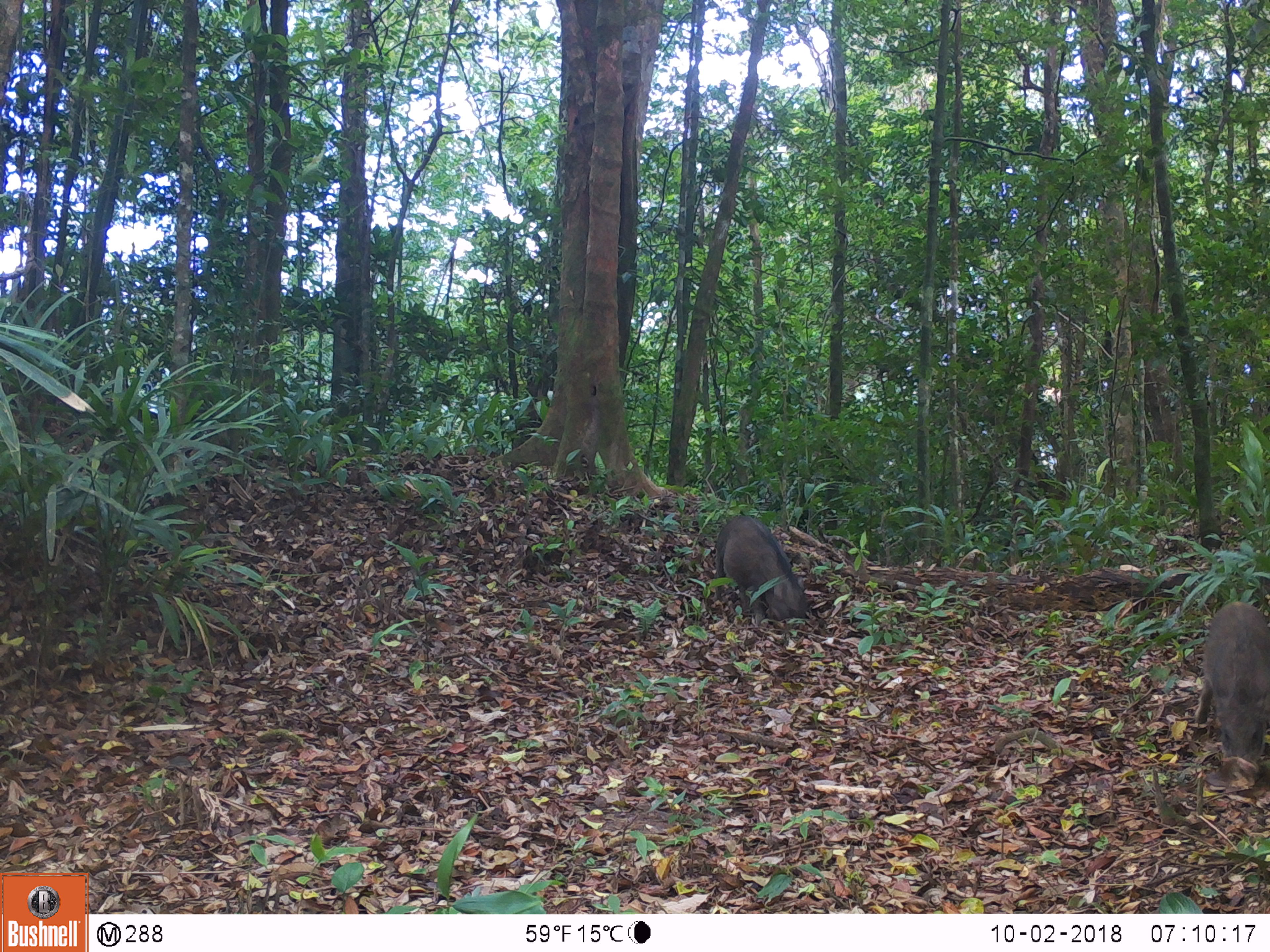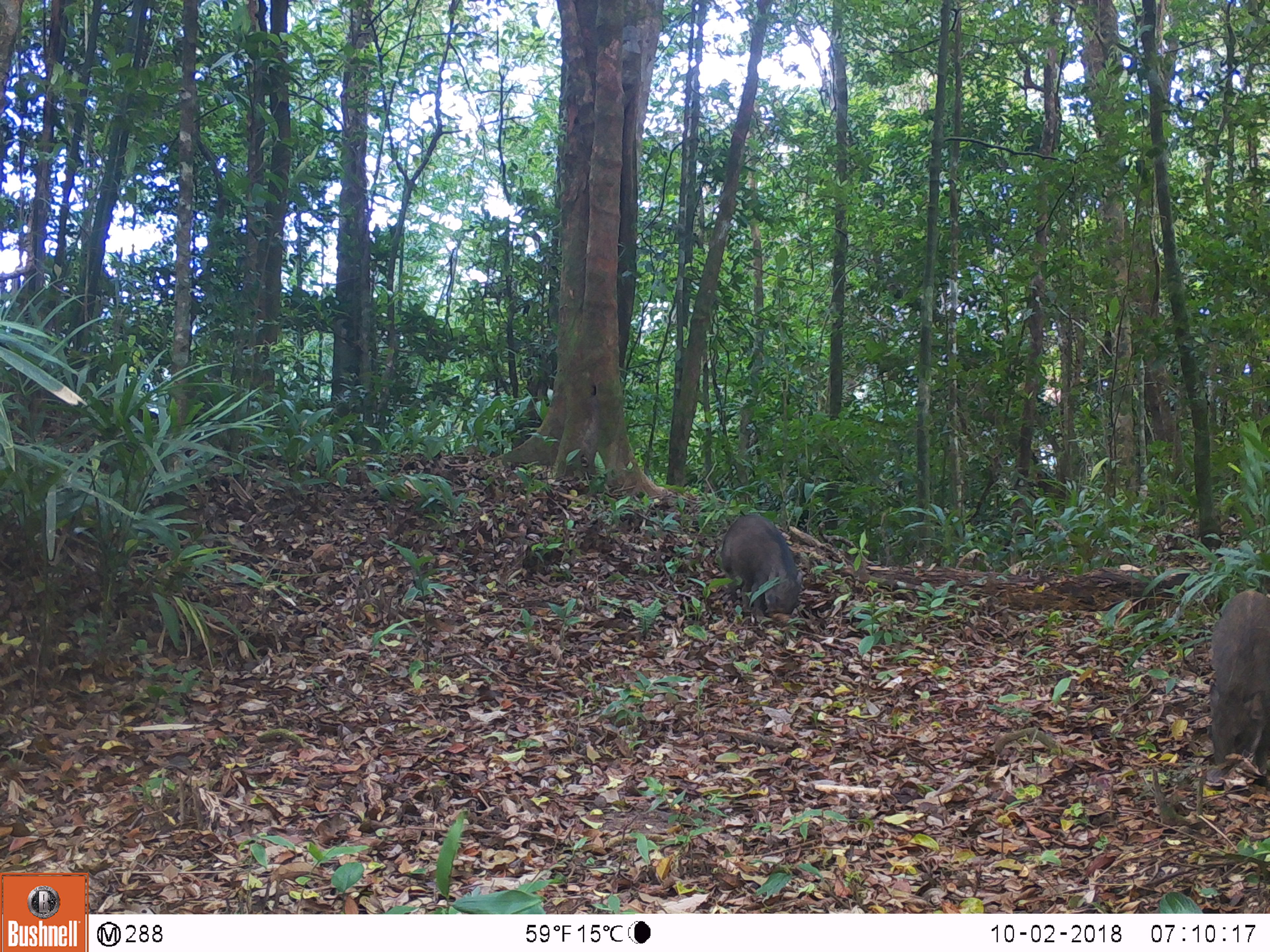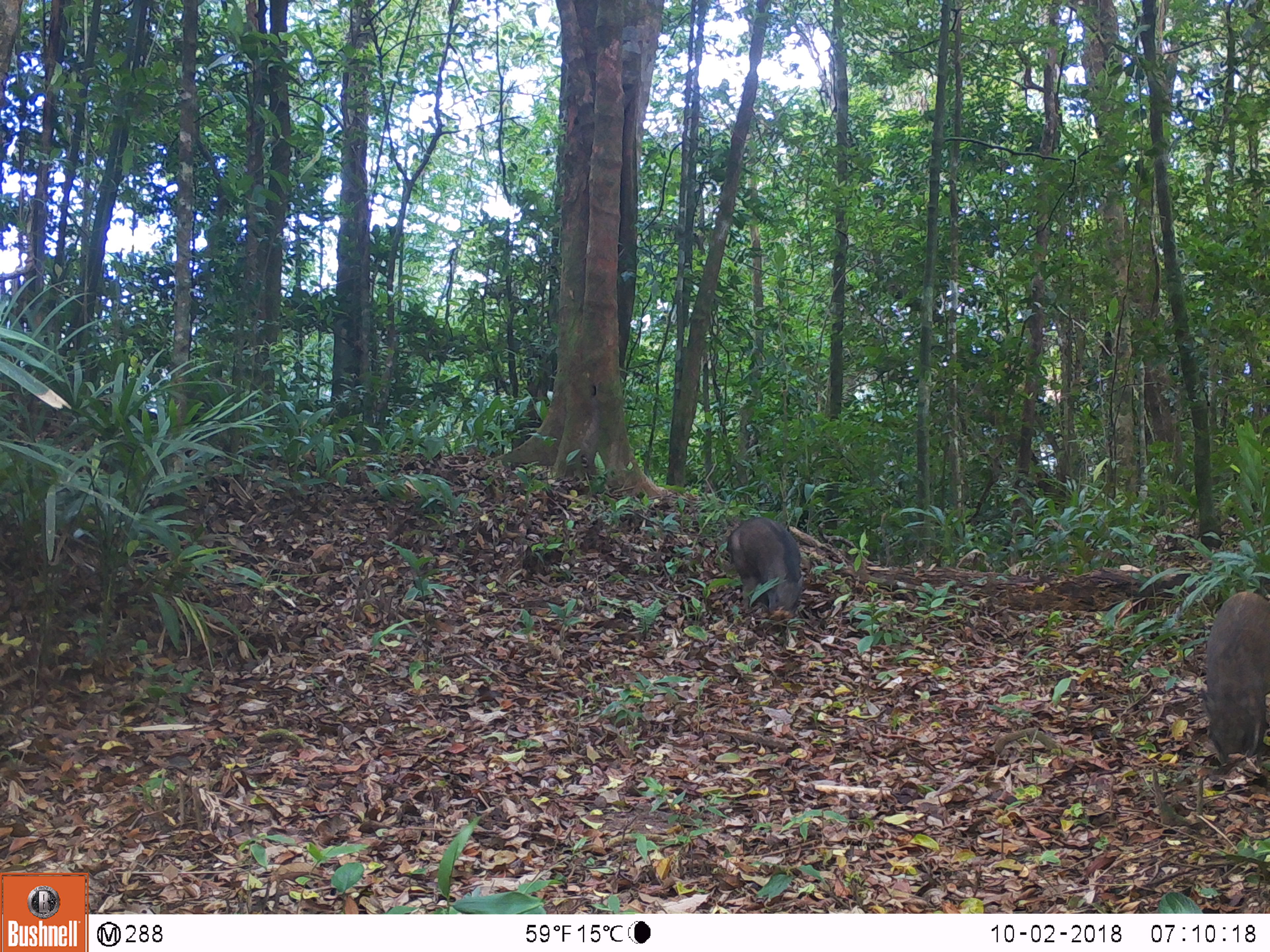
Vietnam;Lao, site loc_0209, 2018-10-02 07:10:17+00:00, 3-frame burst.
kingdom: Animalia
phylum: Chordata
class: Mammalia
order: Artiodactyla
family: Suidae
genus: Sus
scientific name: Sus scrofa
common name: eurasian wild pig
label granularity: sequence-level